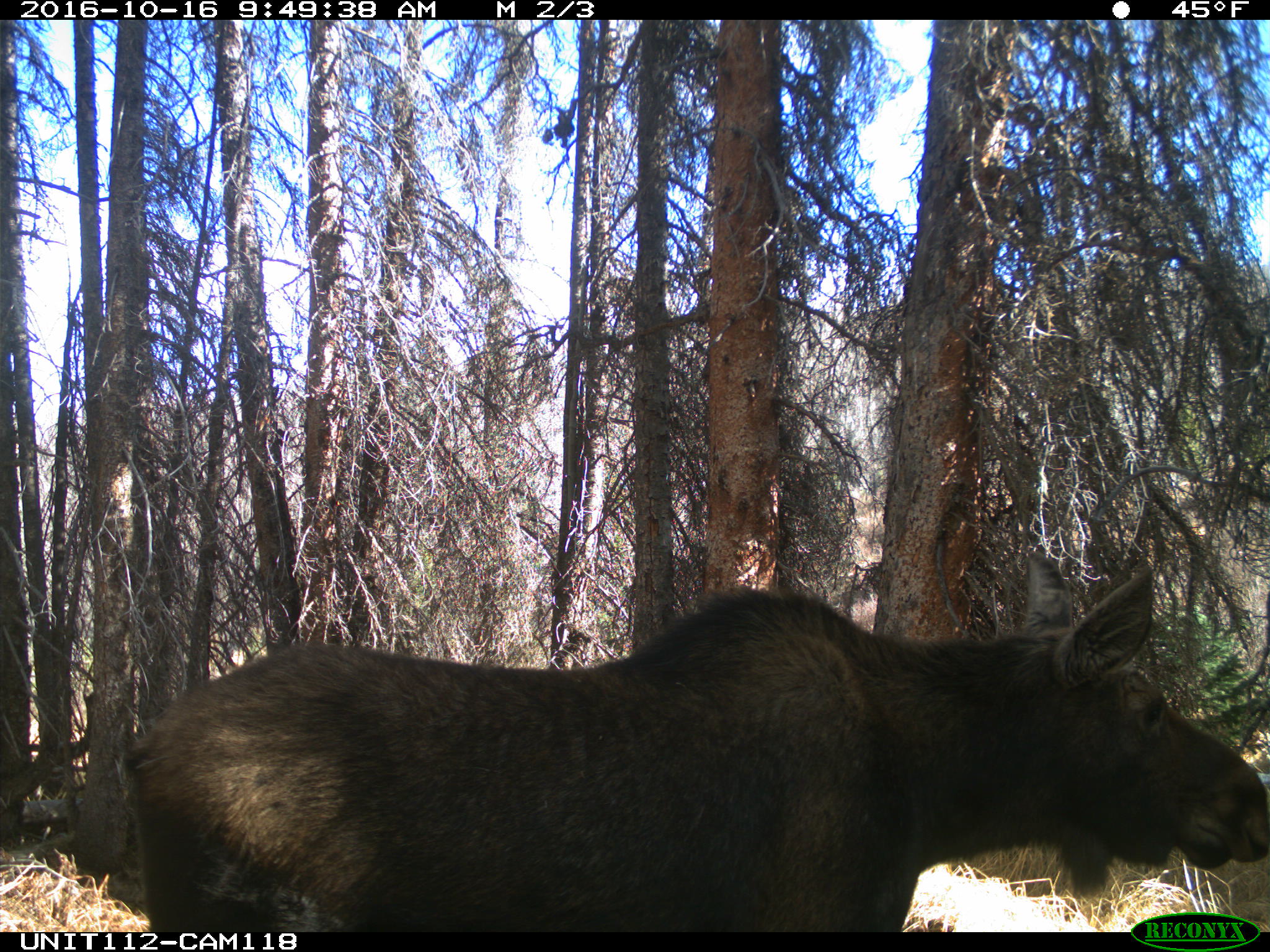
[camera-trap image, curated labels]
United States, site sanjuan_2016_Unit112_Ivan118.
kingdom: Animalia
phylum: Chordata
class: Mammalia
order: Artiodactyla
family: Cervidae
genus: Alces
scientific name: Alces alces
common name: moose